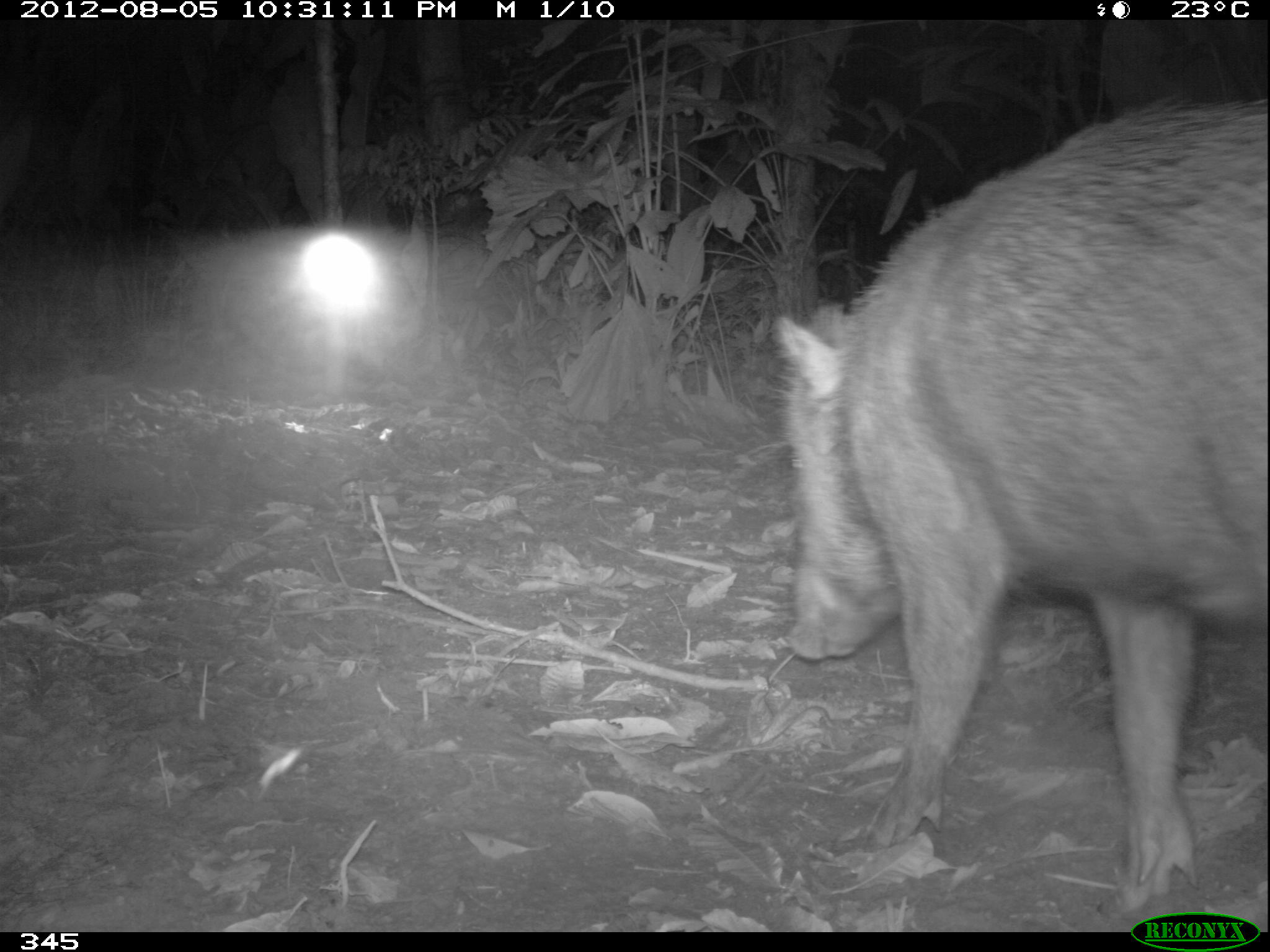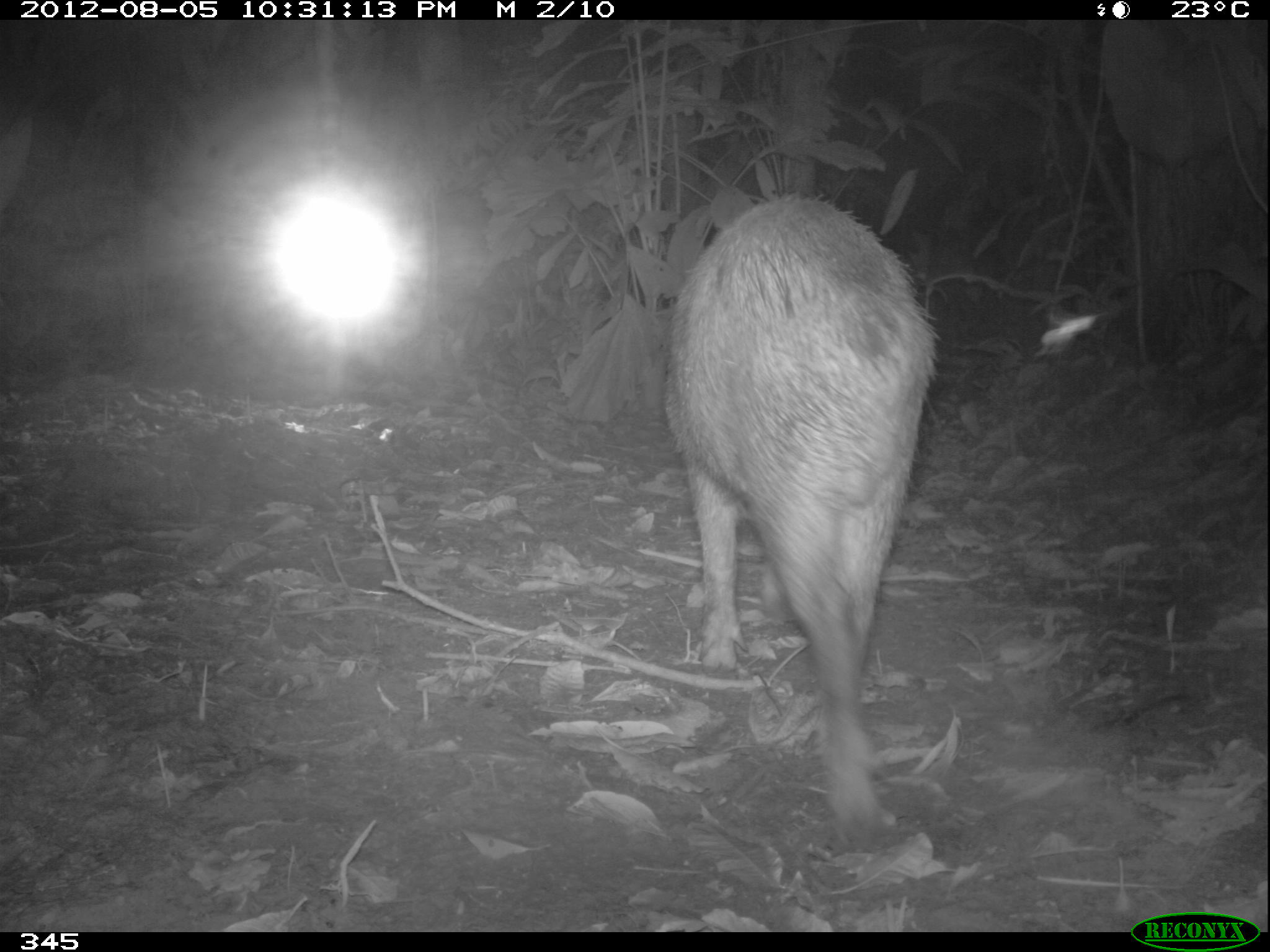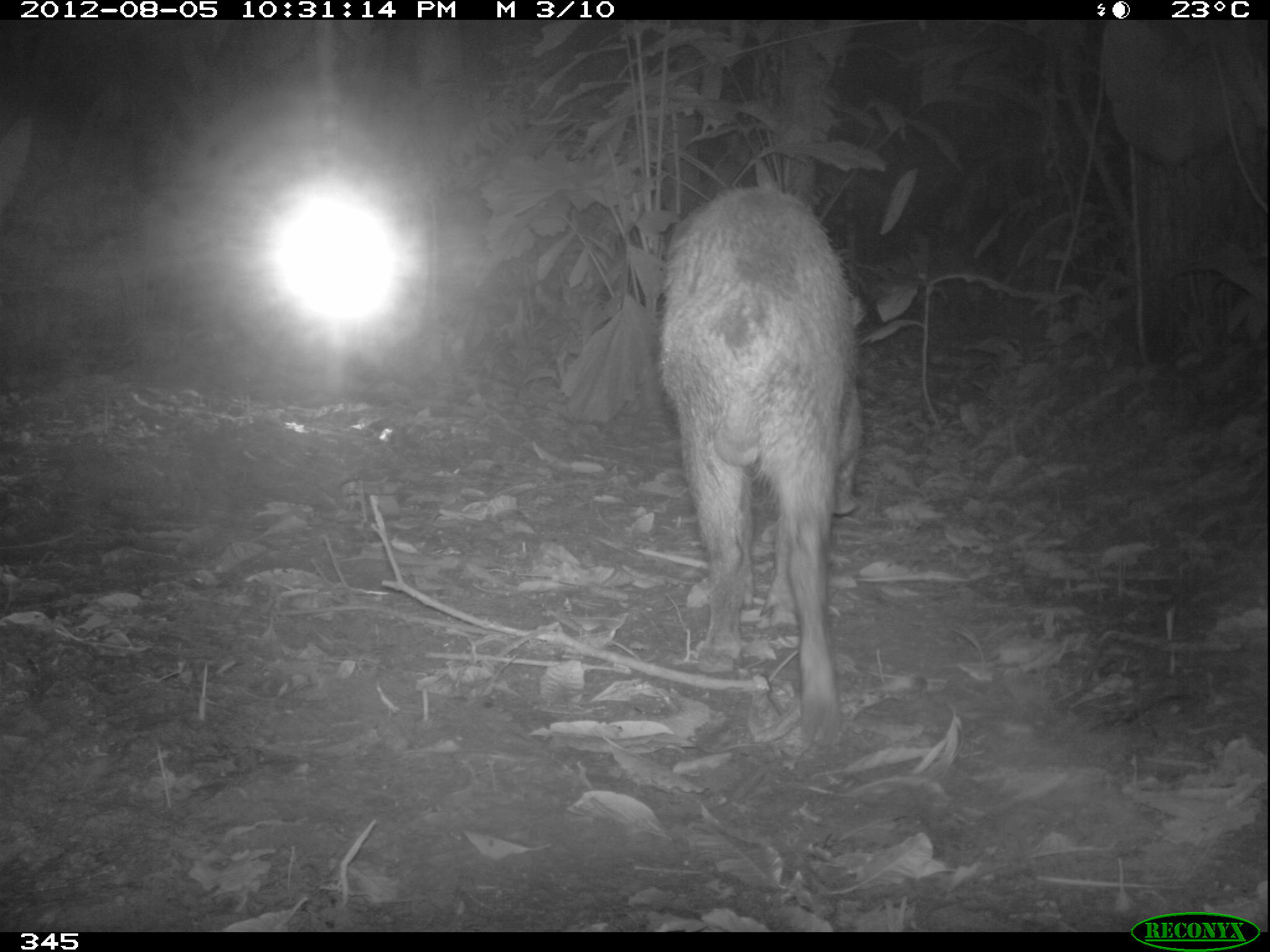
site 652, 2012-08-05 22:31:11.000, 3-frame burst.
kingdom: Animalia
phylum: Chordata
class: Mammalia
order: Artiodactyla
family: Tayassuidae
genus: Tayassu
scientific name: Tayassu pecari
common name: white-lipped peccary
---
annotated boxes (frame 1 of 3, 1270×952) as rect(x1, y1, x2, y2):
tayassu pecari: rect(766, 94, 1270, 918)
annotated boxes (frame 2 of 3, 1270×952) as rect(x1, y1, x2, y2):
tayassu pecari: rect(660, 191, 941, 856)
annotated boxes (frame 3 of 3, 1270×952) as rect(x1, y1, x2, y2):
tayassu pecari: rect(656, 183, 866, 751)